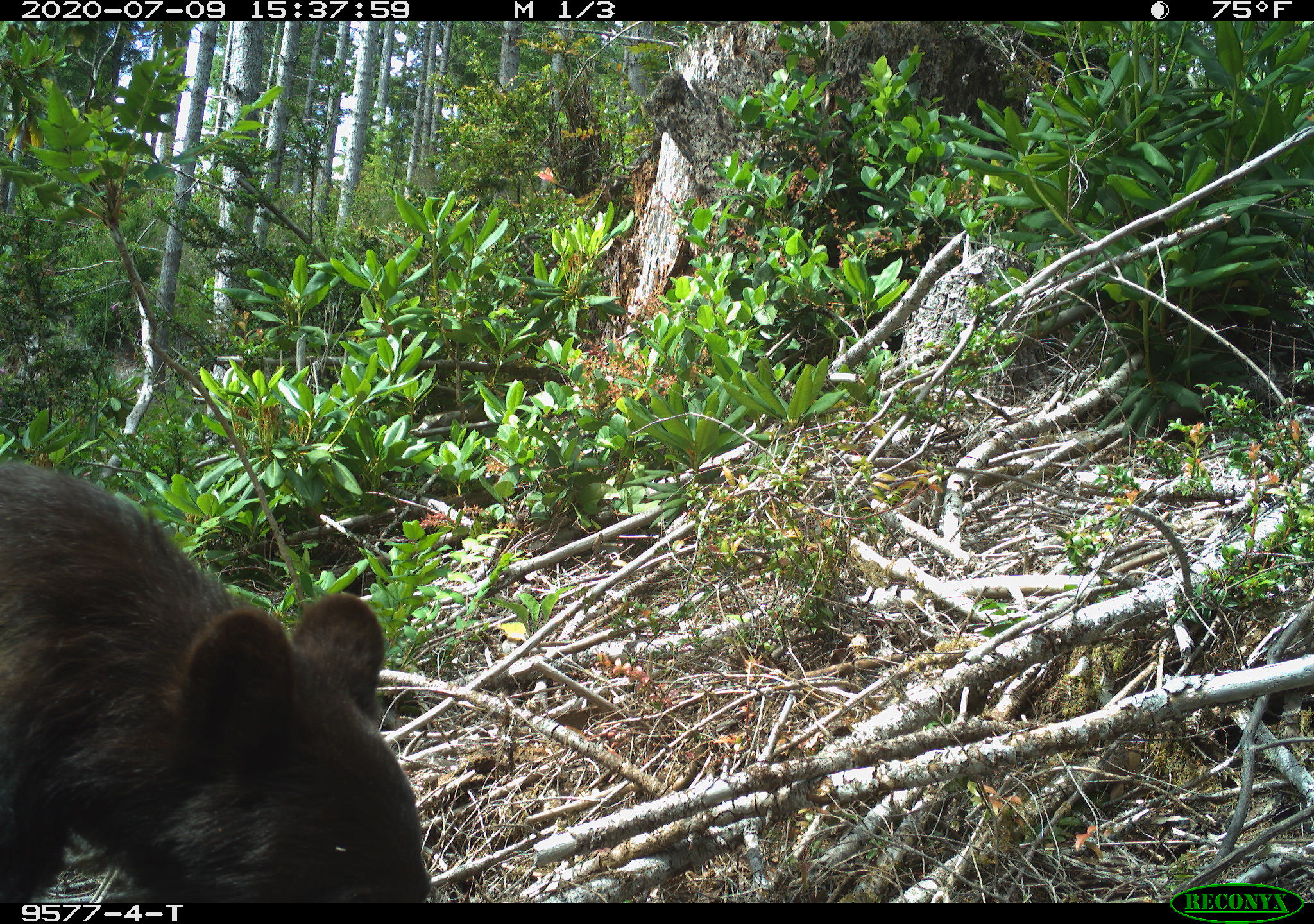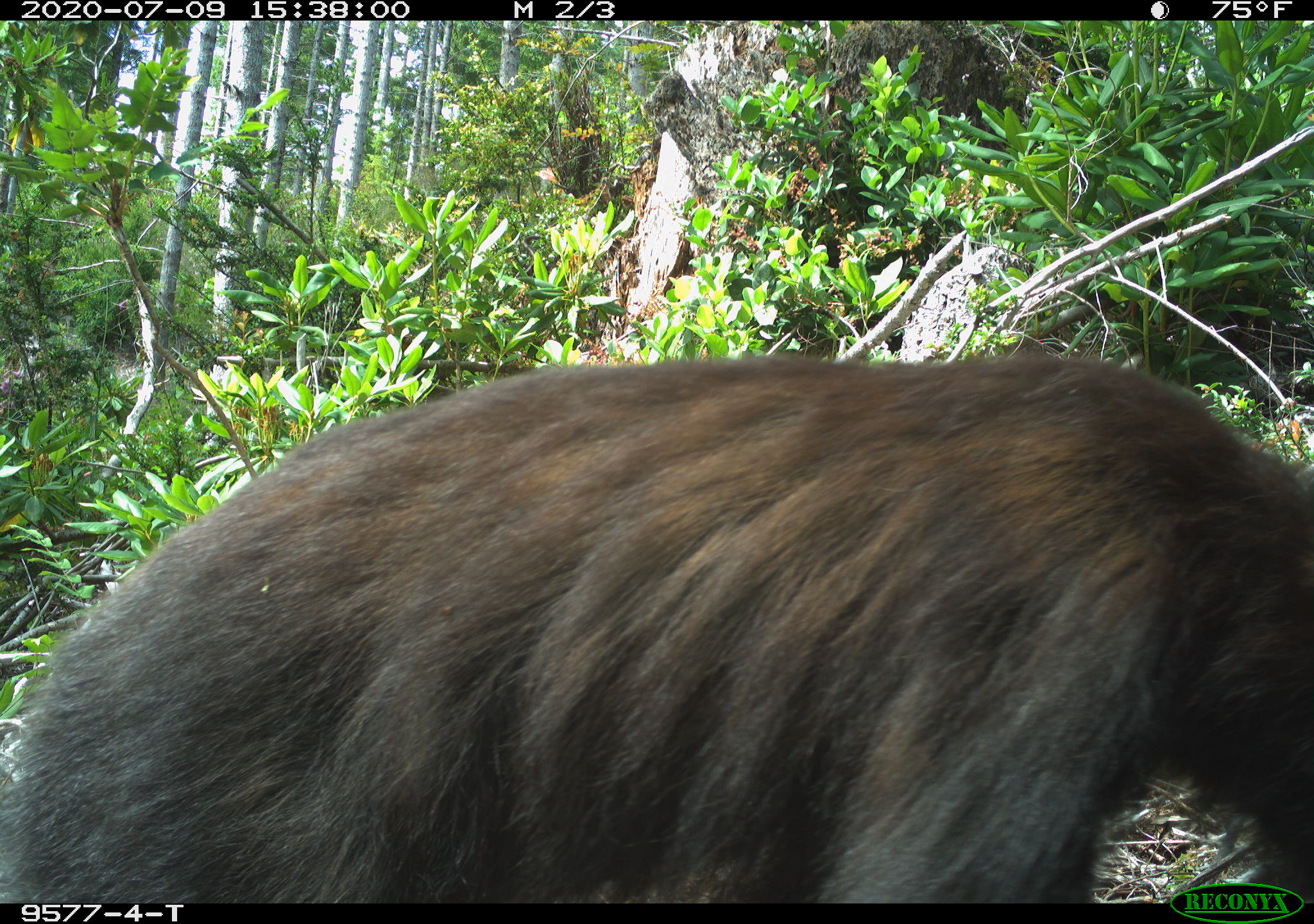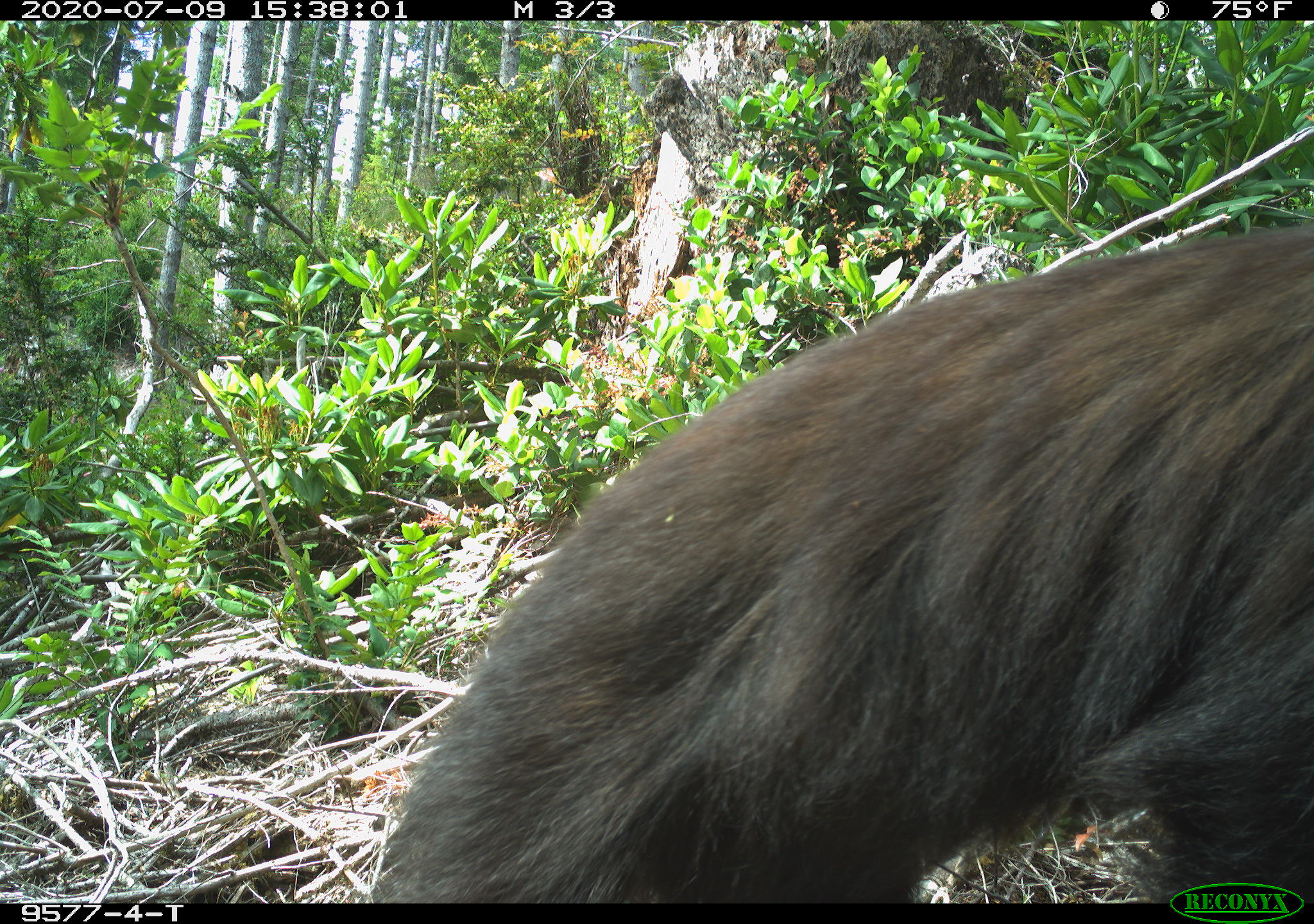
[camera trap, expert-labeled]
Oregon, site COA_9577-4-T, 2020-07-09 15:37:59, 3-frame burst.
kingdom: Animalia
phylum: Chordata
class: Mammalia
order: Carnivora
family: Ursidae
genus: Ursus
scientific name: Ursus americanus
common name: american black bear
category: black bear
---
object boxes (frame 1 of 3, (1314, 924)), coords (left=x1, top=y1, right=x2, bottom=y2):
black bear: (left=2, top=455, right=435, bottom=895)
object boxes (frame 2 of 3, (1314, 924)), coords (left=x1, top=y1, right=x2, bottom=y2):
black bear: (left=0, top=362, right=1309, bottom=885)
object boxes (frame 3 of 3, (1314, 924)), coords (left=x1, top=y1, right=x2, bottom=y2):
black bear: (left=404, top=247, right=1309, bottom=876)